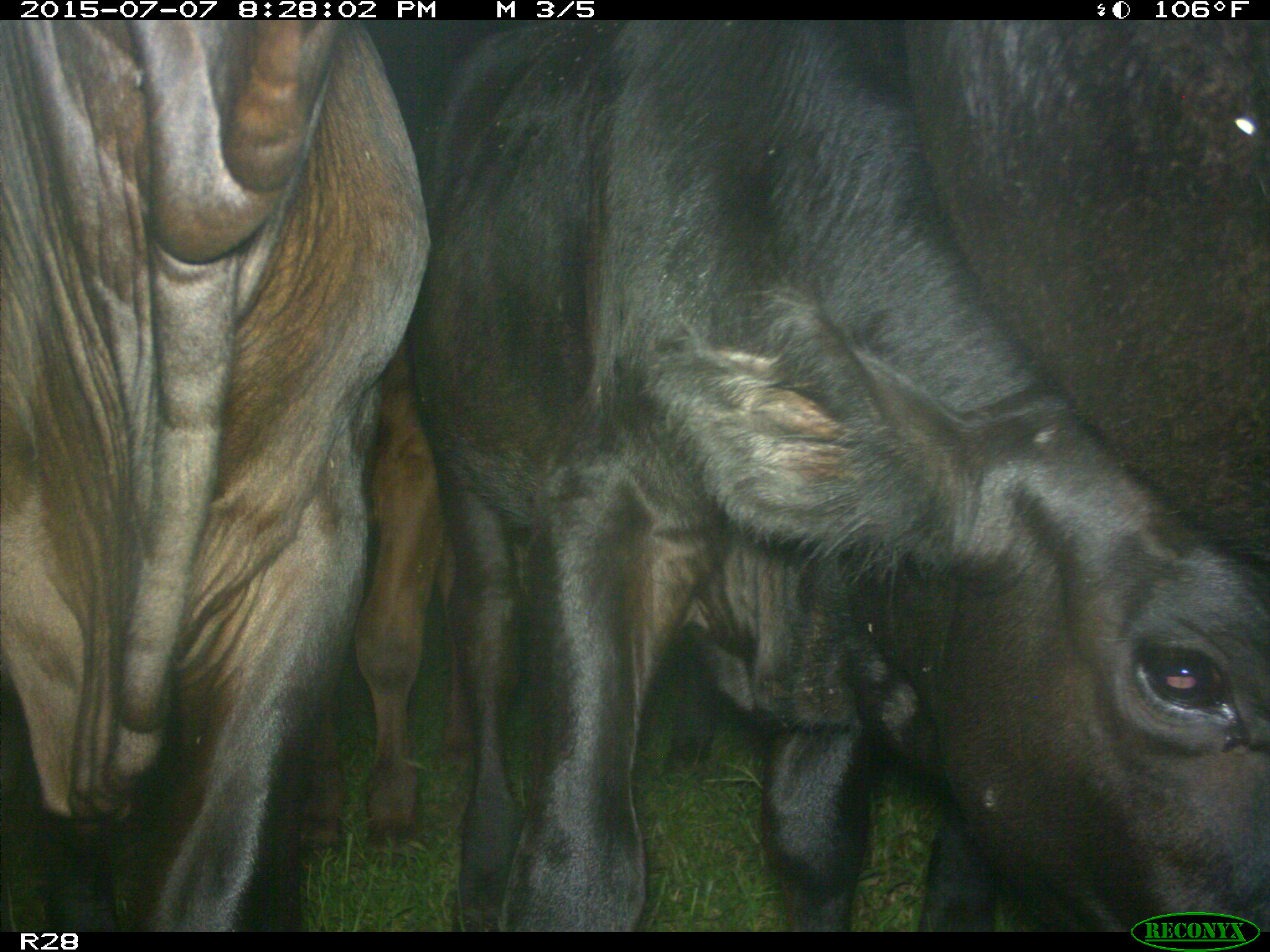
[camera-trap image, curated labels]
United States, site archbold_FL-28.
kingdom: Animalia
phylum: Chordata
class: Mammalia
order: Artiodactyla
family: Bovidae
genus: Bos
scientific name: Bos taurus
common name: domestic cow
Bos taurus (domestic cow).